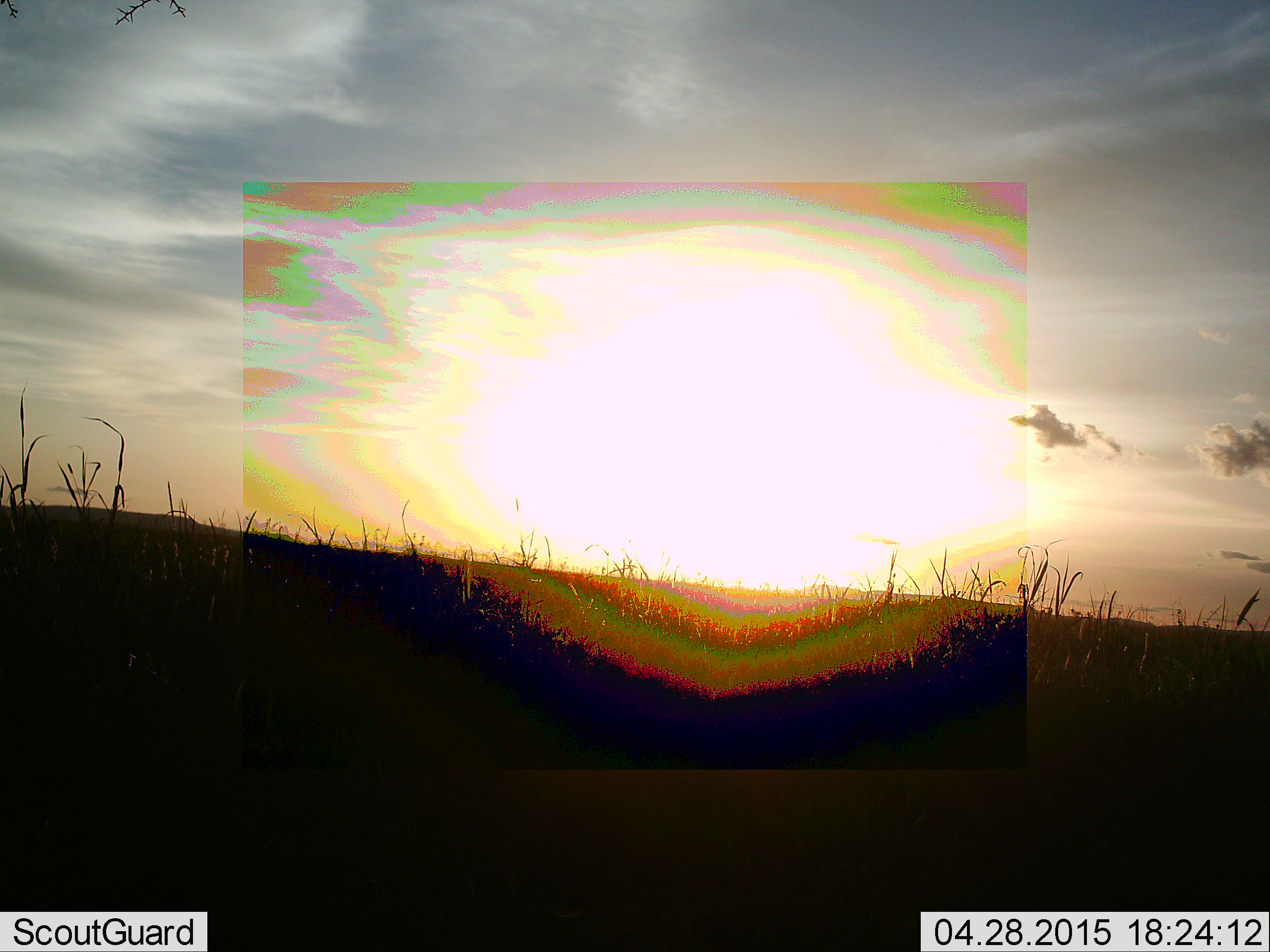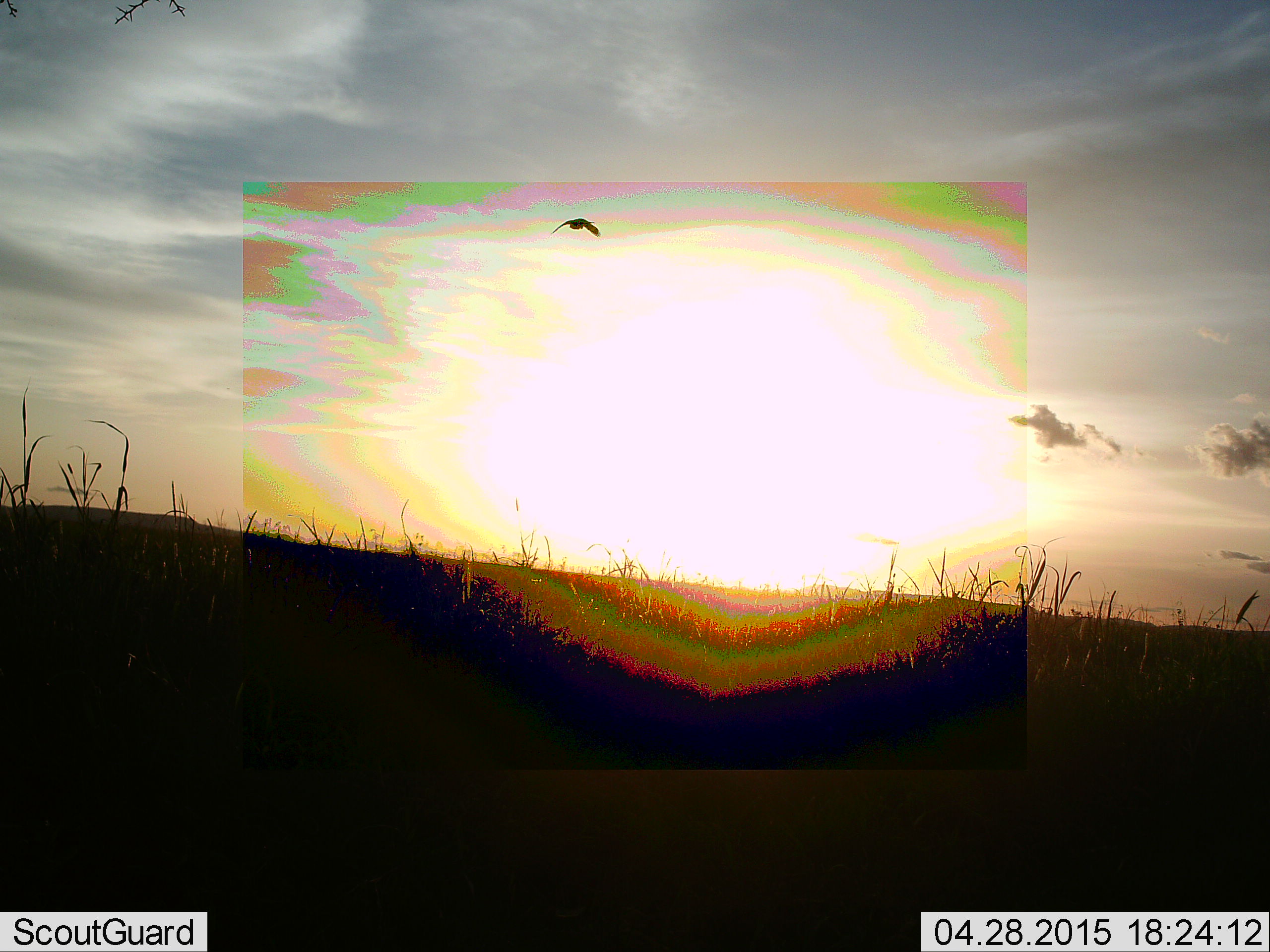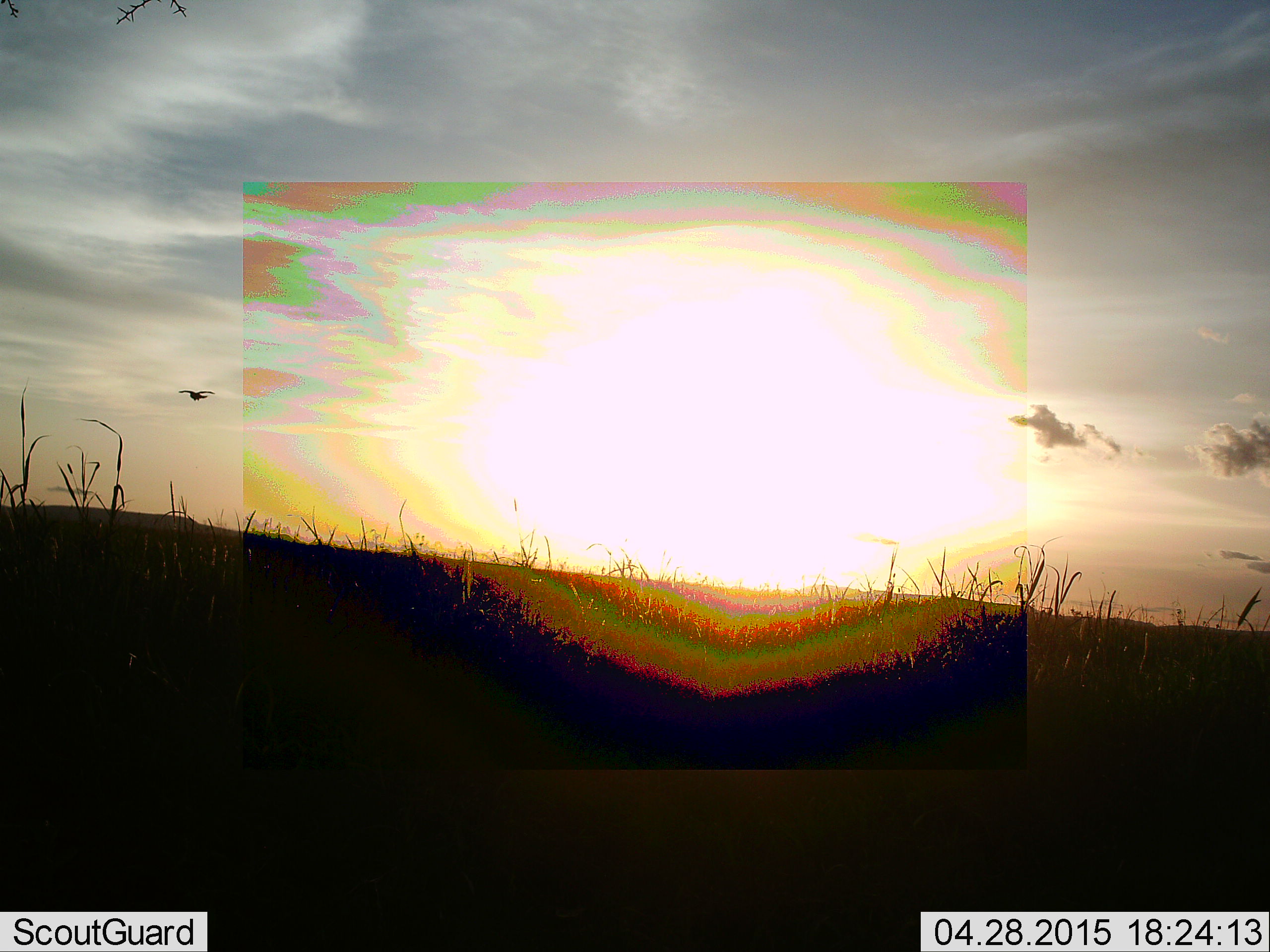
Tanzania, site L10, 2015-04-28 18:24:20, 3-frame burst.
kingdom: Animalia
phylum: Chordata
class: Aves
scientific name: Aves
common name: bird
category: otherbird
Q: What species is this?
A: Otherbird (bird) (Aves).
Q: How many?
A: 1.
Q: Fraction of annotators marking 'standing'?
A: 0%.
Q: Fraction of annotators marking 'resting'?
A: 0%.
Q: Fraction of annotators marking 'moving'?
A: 100%.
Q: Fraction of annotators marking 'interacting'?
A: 0%.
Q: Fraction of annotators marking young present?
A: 0%.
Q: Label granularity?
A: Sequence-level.